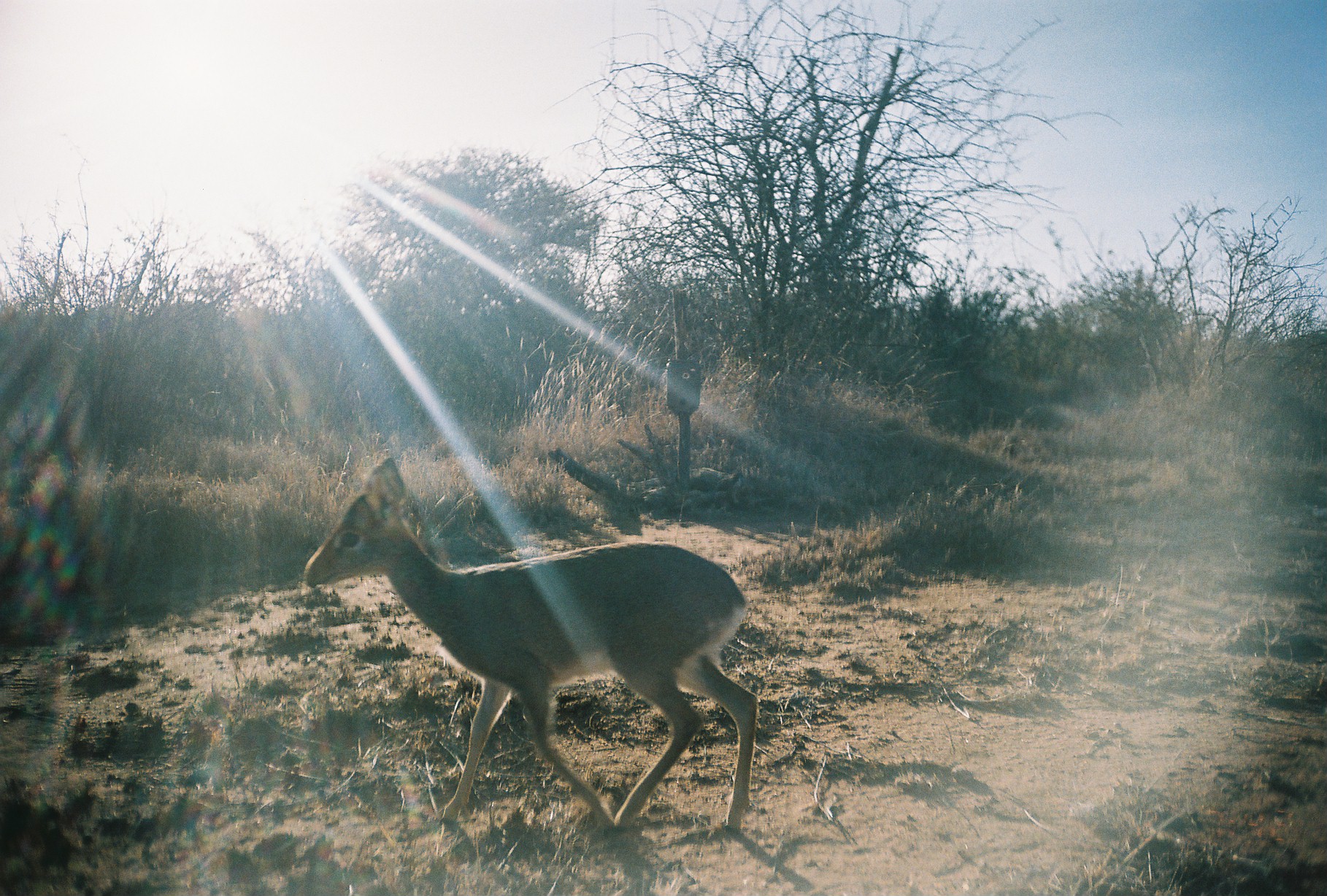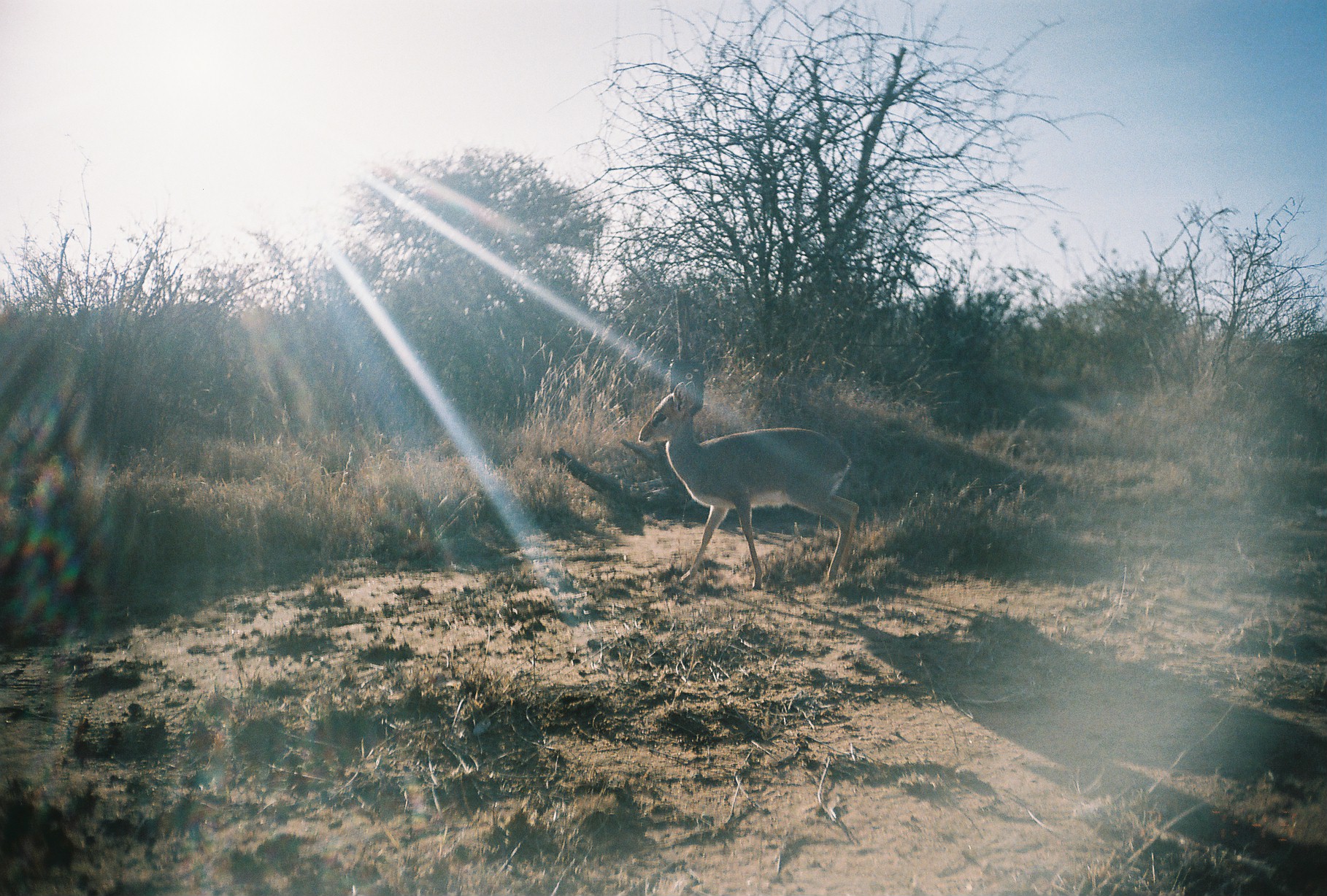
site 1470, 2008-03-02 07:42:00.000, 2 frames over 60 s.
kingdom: Animalia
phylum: Chordata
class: Mammalia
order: Artiodactyla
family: Bovidae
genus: Madoqua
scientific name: Madoqua guentheri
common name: günther's dik-dik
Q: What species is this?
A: Madoqua guentheri (günther's dik-dik).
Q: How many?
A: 1.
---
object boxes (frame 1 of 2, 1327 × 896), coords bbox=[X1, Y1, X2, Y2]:
madoqua guentheri: bbox=[301, 455, 756, 840]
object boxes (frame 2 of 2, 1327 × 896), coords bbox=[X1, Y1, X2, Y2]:
madoqua guentheri: bbox=[636, 380, 860, 588]